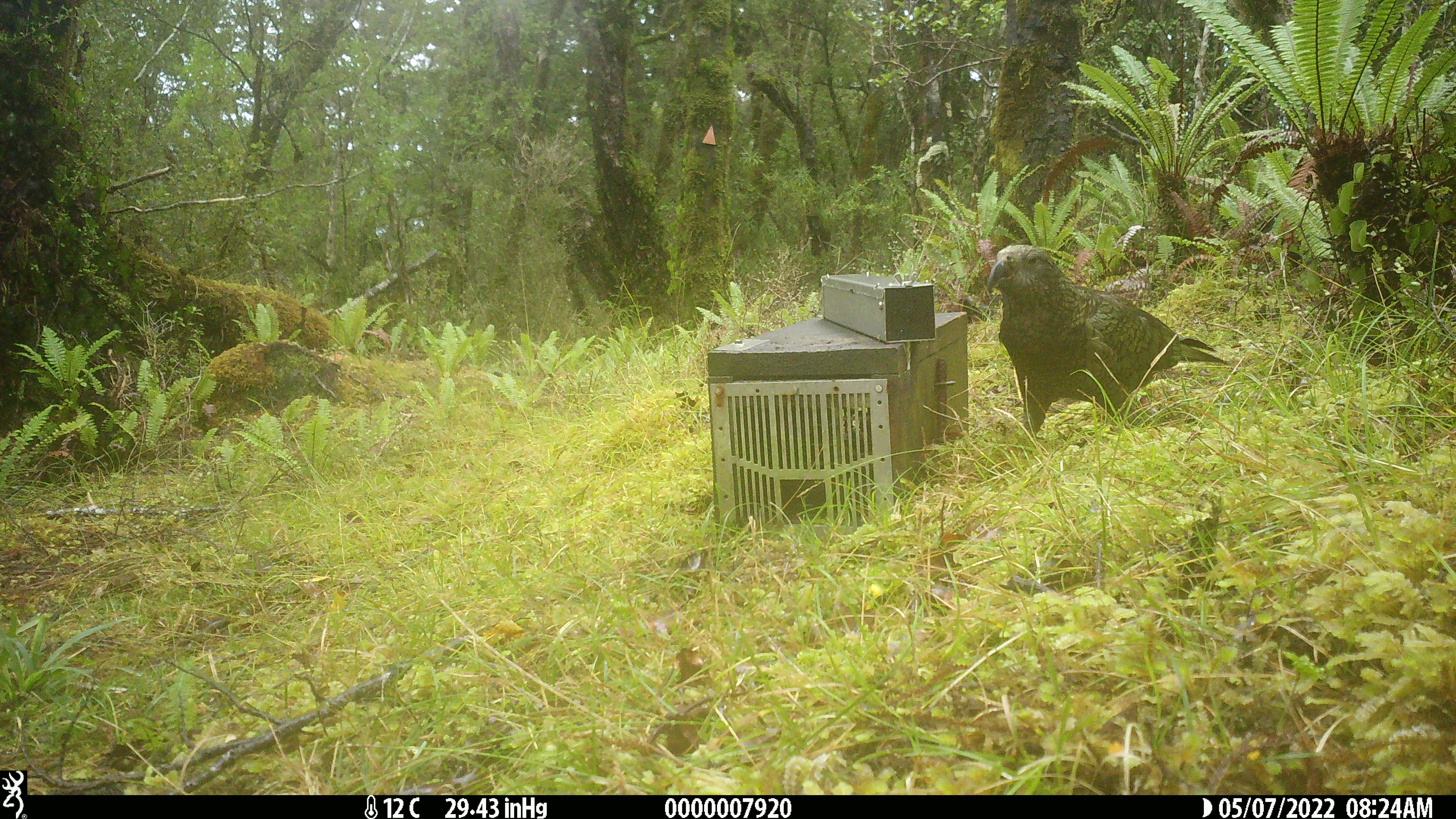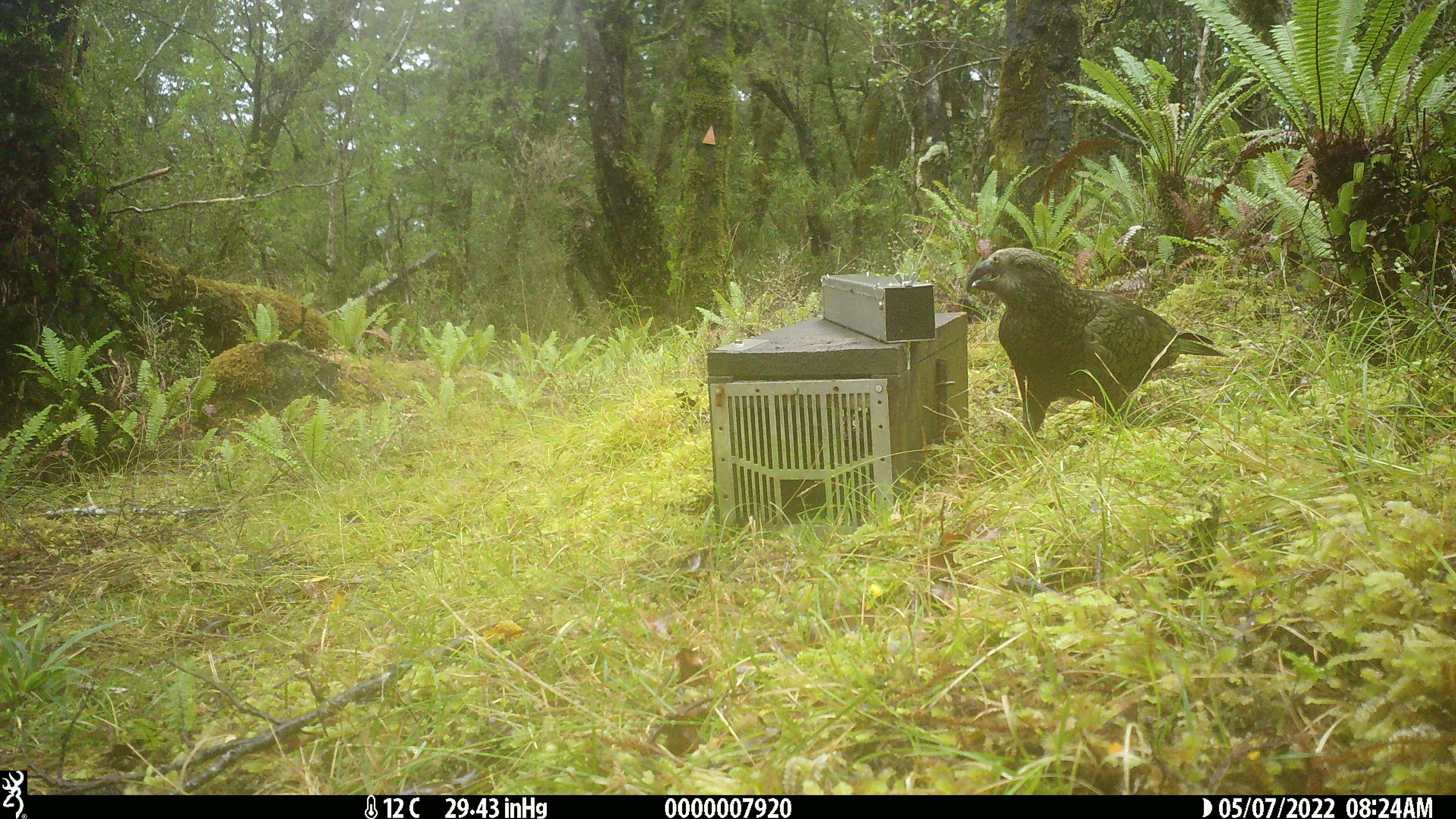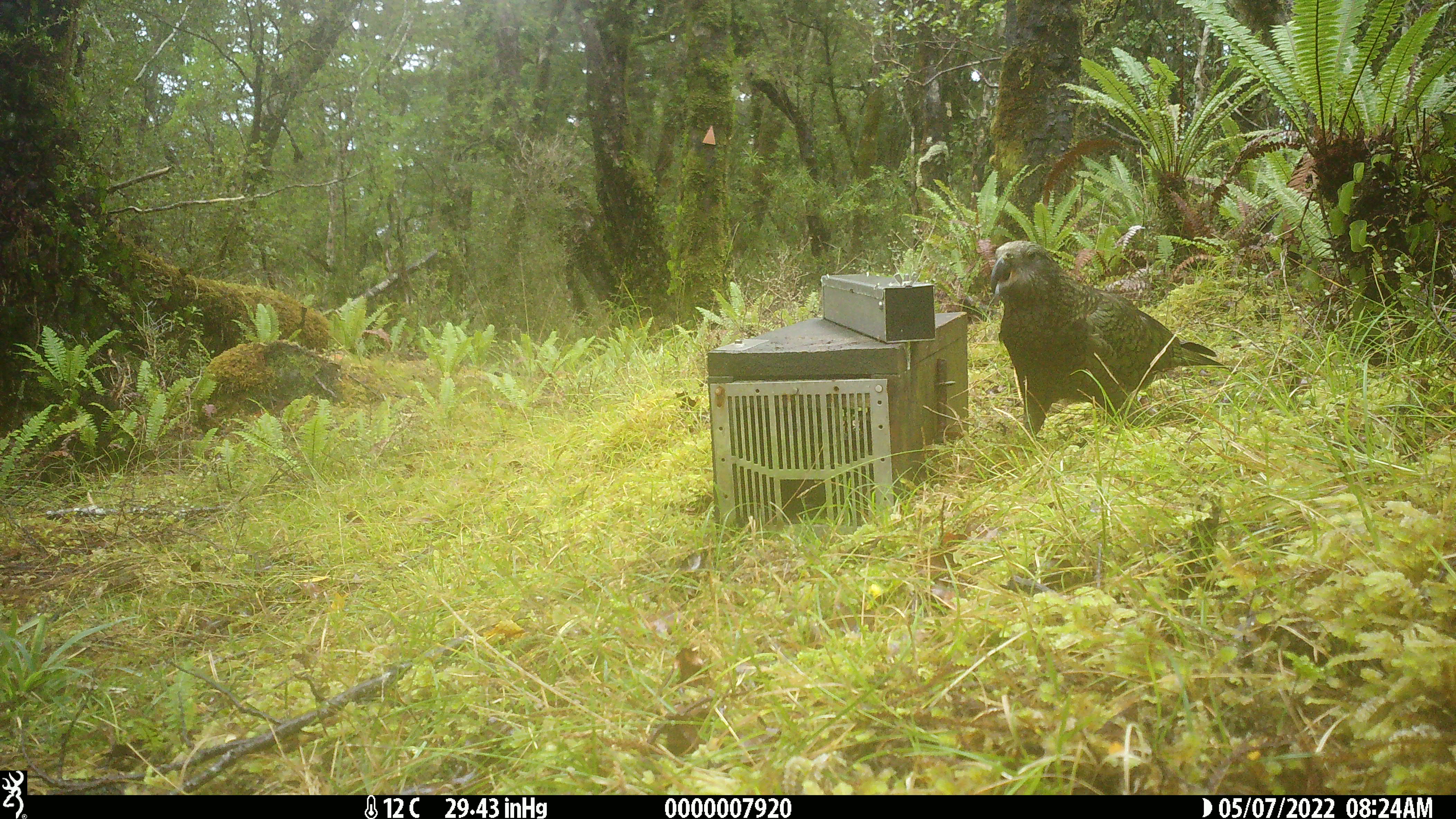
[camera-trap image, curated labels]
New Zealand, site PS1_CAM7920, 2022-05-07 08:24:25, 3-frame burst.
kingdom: Animalia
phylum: Chordata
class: Aves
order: Psittaciformes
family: Strigopidae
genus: Nestor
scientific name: Nestor notabilis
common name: kea